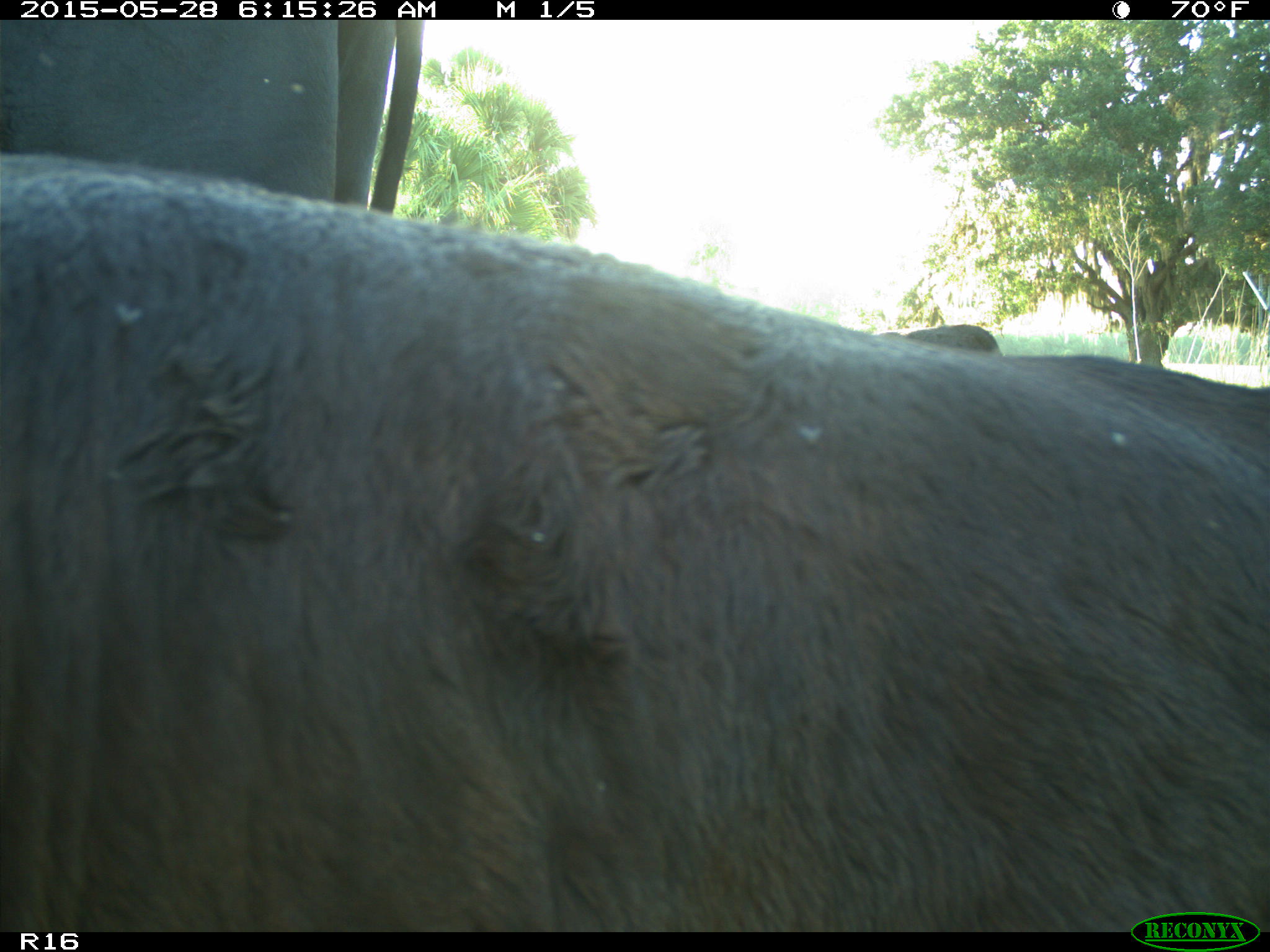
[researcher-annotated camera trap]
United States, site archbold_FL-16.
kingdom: Animalia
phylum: Chordata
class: Mammalia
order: Artiodactyla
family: Bovidae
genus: Bos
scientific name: Bos taurus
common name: domestic cow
Bos taurus (domestic cow).